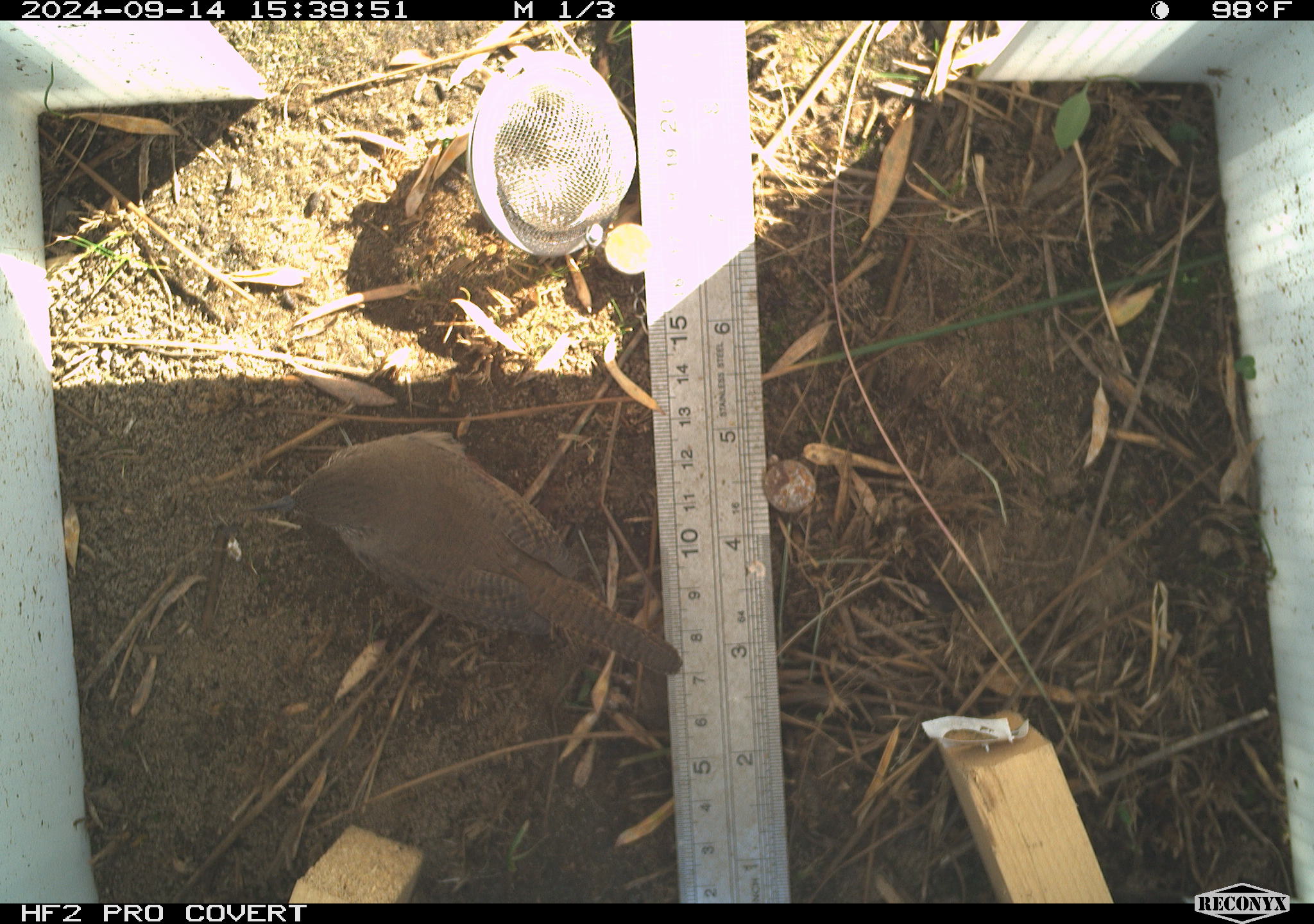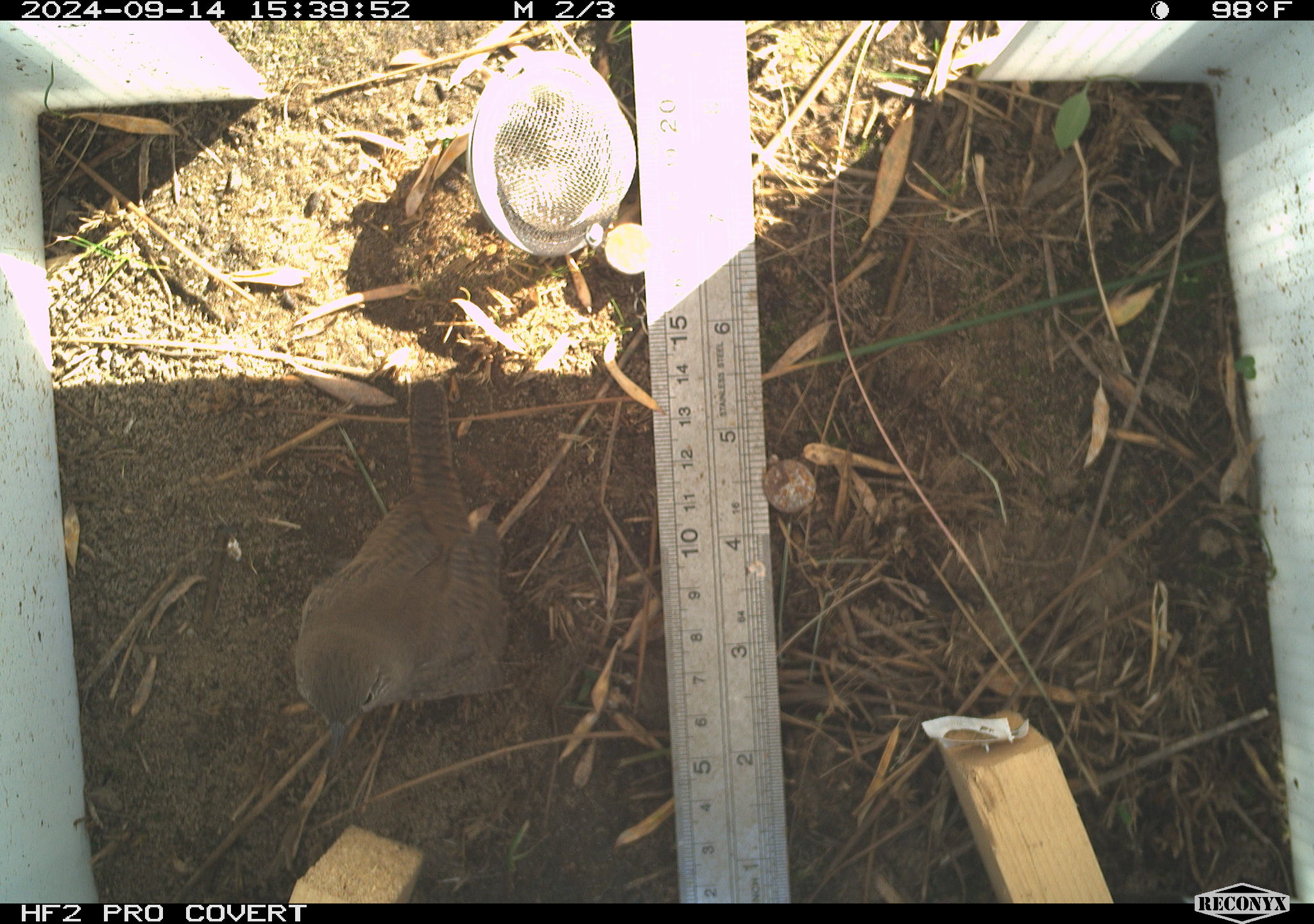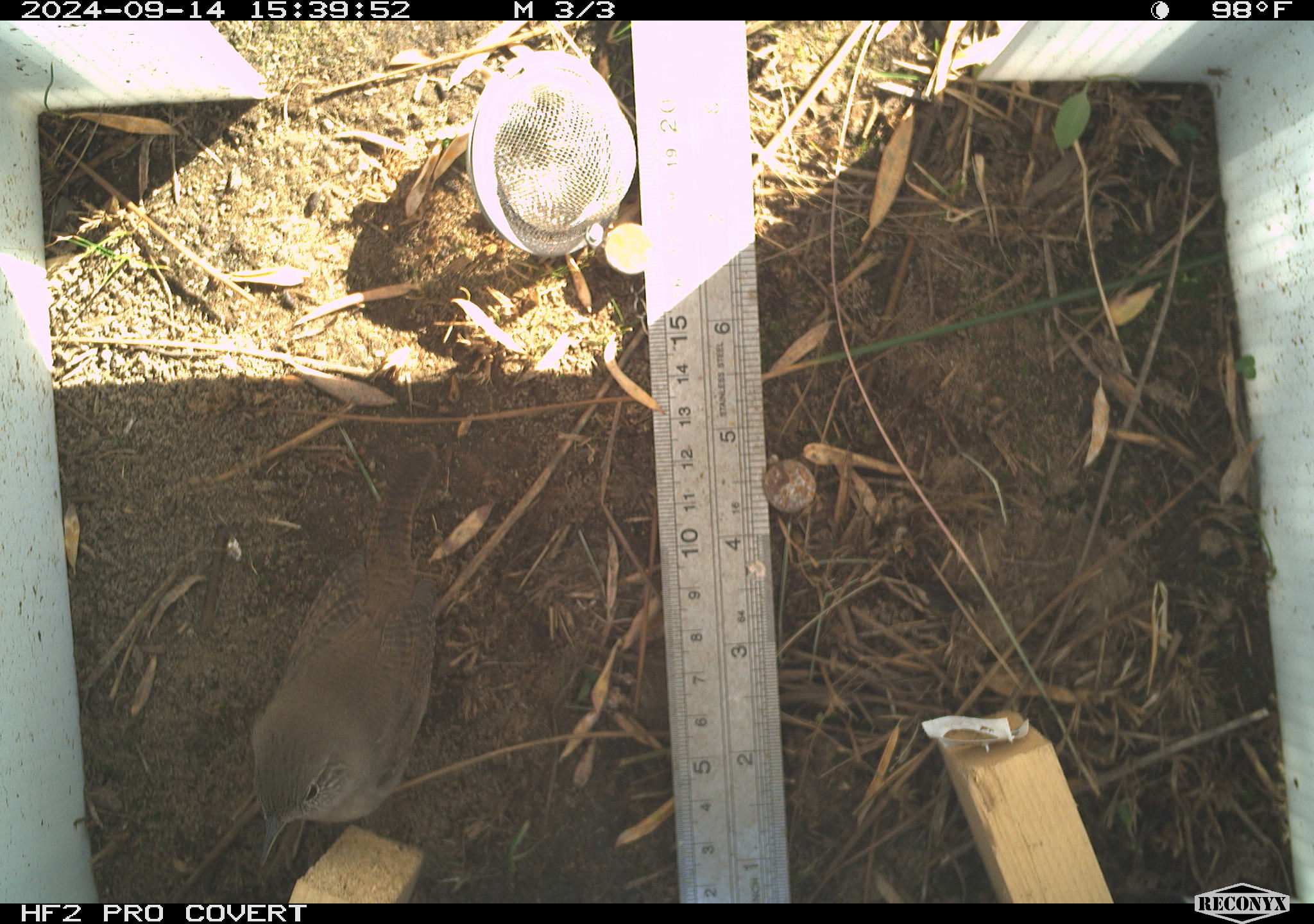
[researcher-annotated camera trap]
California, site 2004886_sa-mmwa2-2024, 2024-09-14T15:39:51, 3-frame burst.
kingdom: Animalia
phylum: Chordata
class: Aves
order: Passeriformes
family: Troglodytidae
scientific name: Troglodytidae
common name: wren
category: troglodytidae family